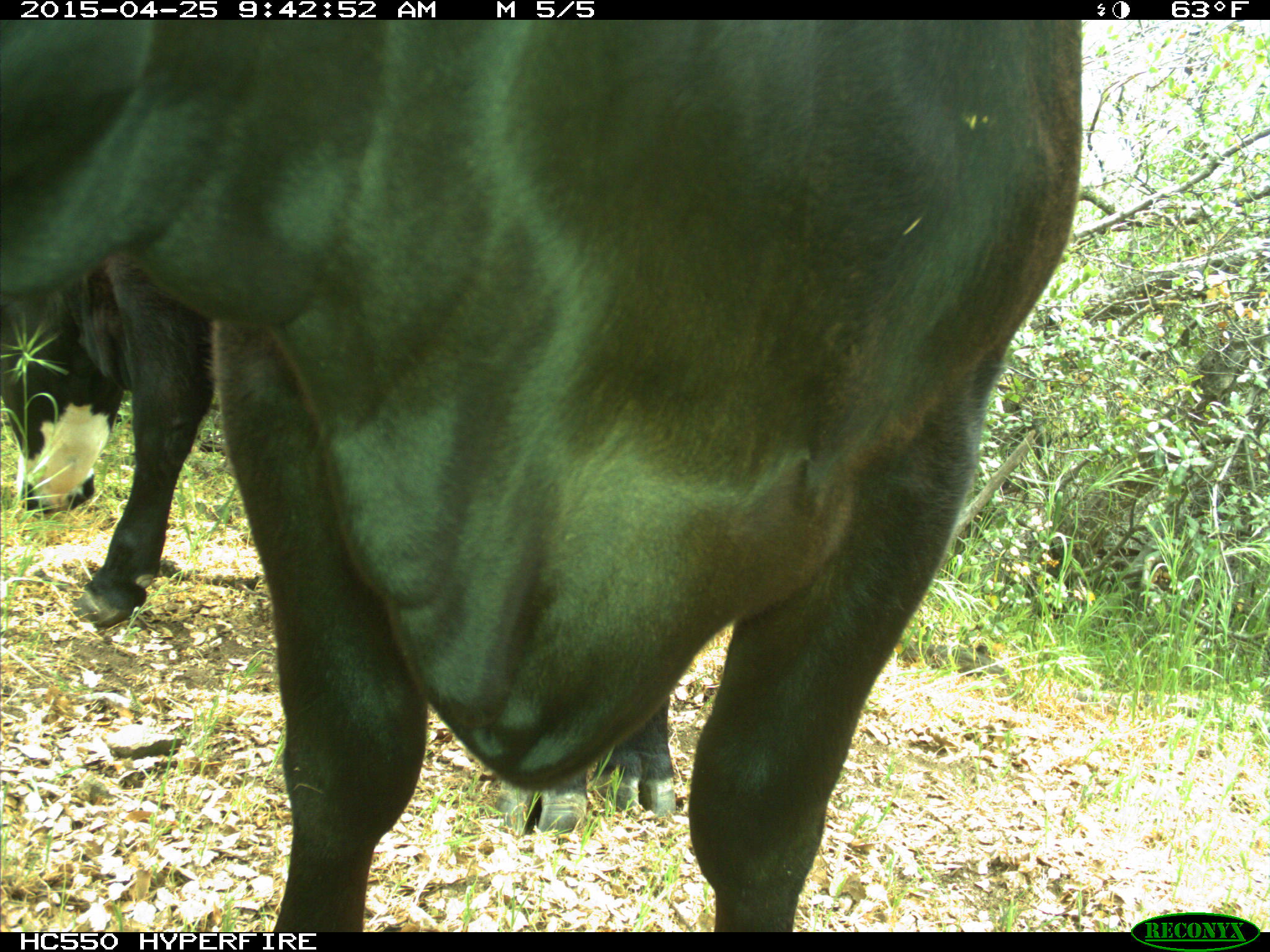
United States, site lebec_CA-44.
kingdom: Animalia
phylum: Chordata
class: Mammalia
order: Artiodactyla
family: Suidae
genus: Sus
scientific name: Sus scrofa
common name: wild boar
Sus scrofa (wild boar).